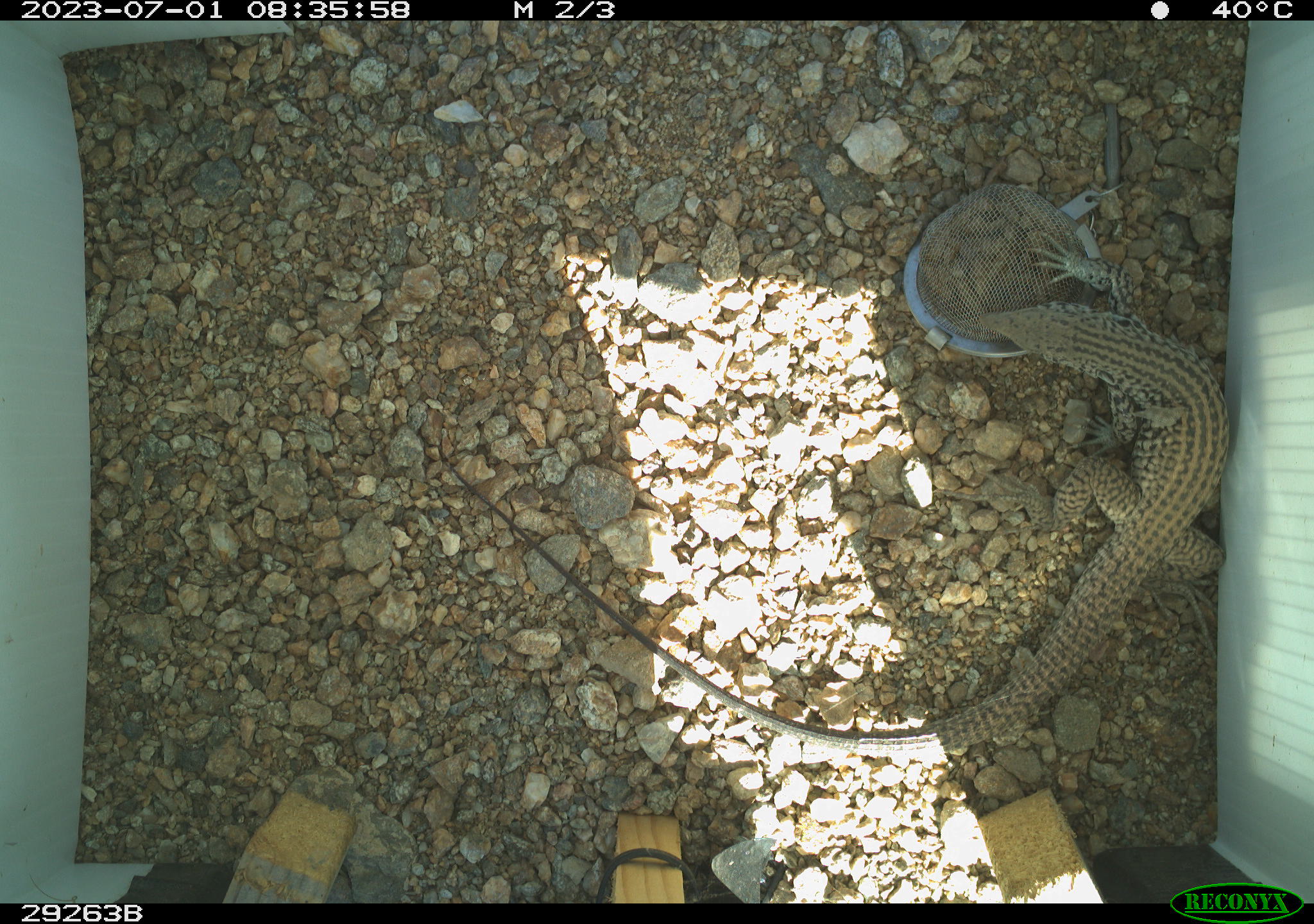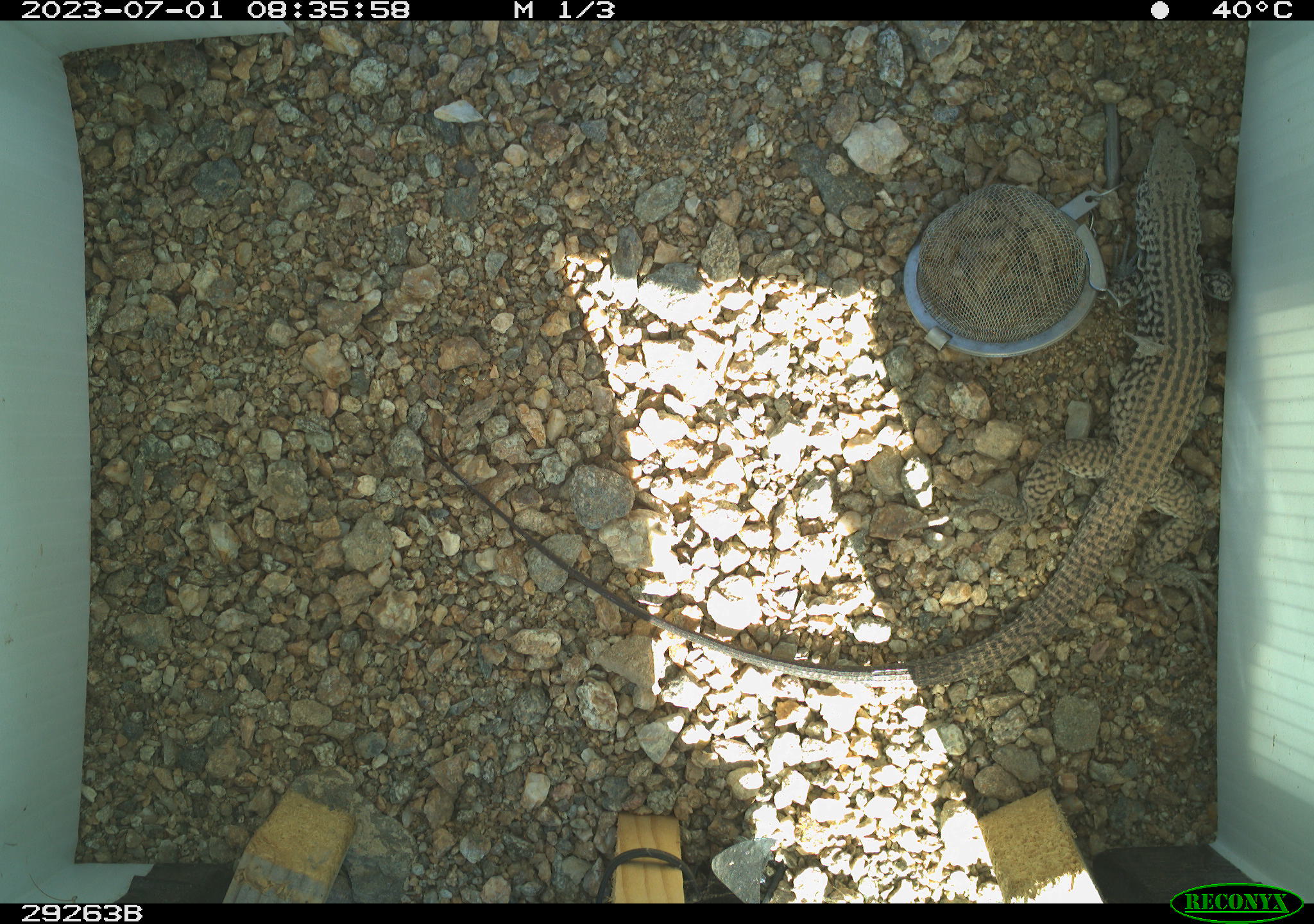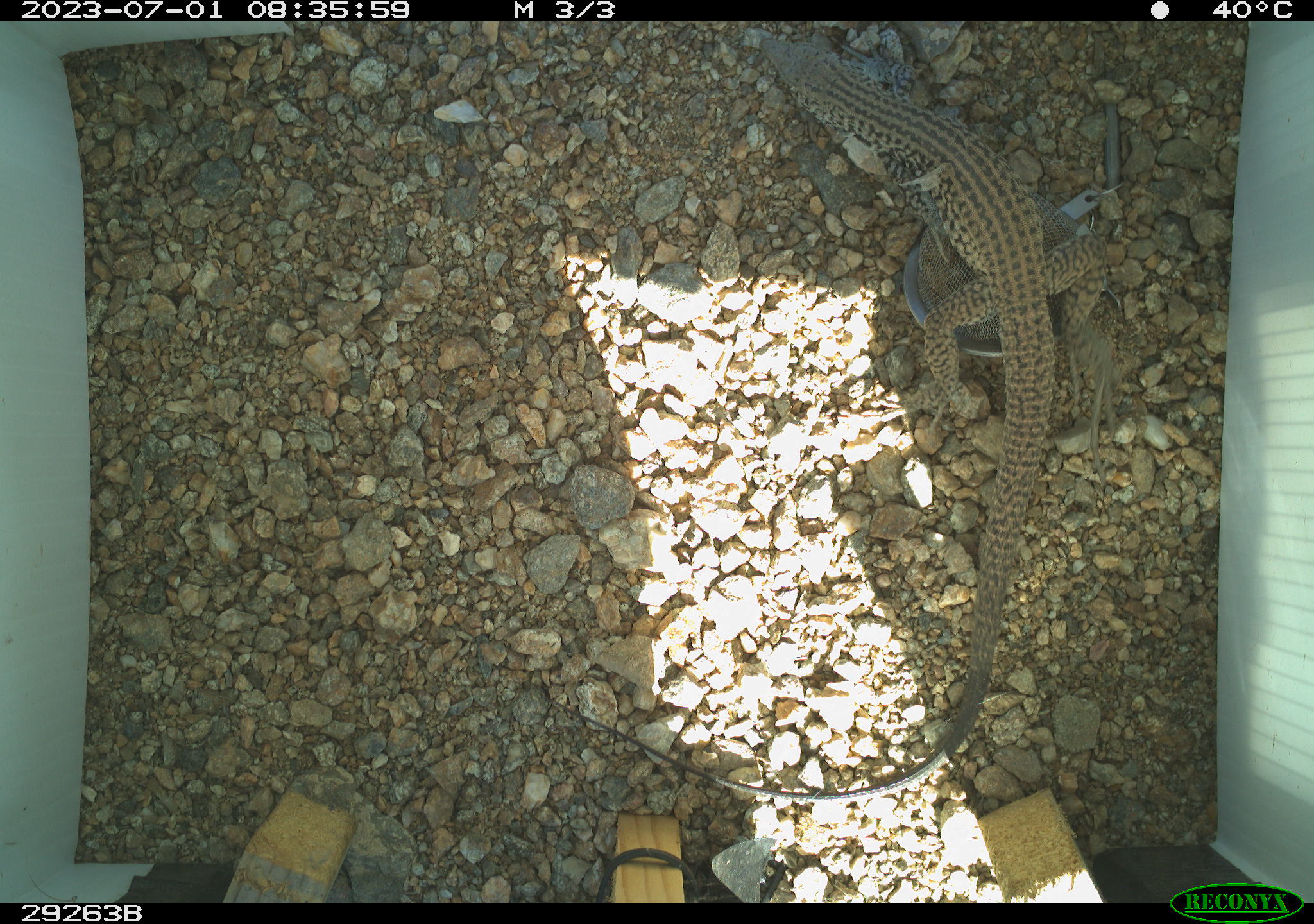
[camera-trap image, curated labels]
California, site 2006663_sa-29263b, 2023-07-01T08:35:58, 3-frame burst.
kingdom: Animalia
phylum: Chordata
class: Reptilia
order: Squamata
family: Teiidae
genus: Aspidoscelis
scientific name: Aspidoscelis tigris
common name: western whiptail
Western whiptail (Aspidoscelis tigris).